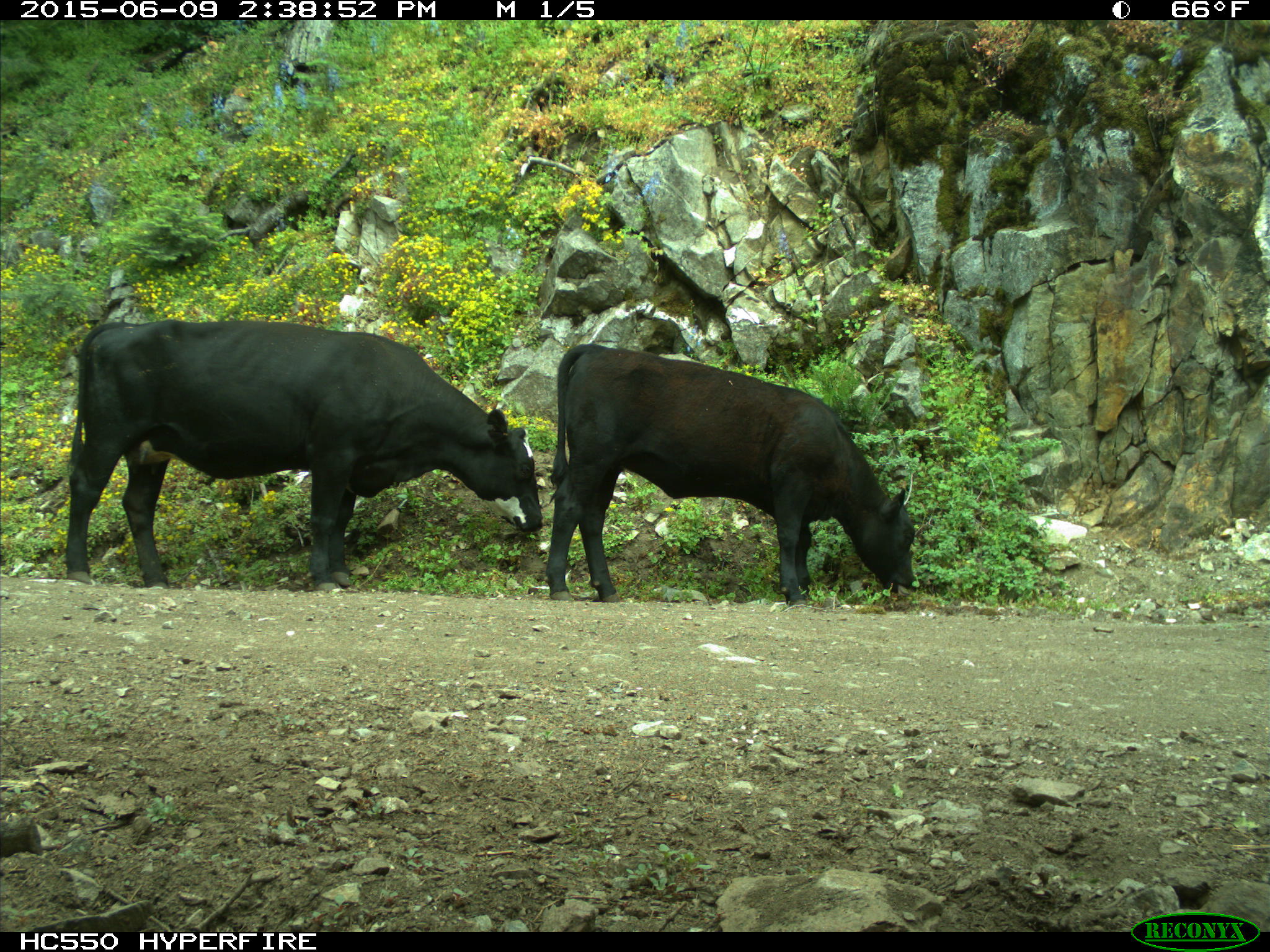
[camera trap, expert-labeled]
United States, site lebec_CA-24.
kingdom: Animalia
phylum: Chordata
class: Mammalia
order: Artiodactyla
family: Bovidae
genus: Bos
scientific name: Bos taurus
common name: domestic cow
Bos taurus (domestic cow).